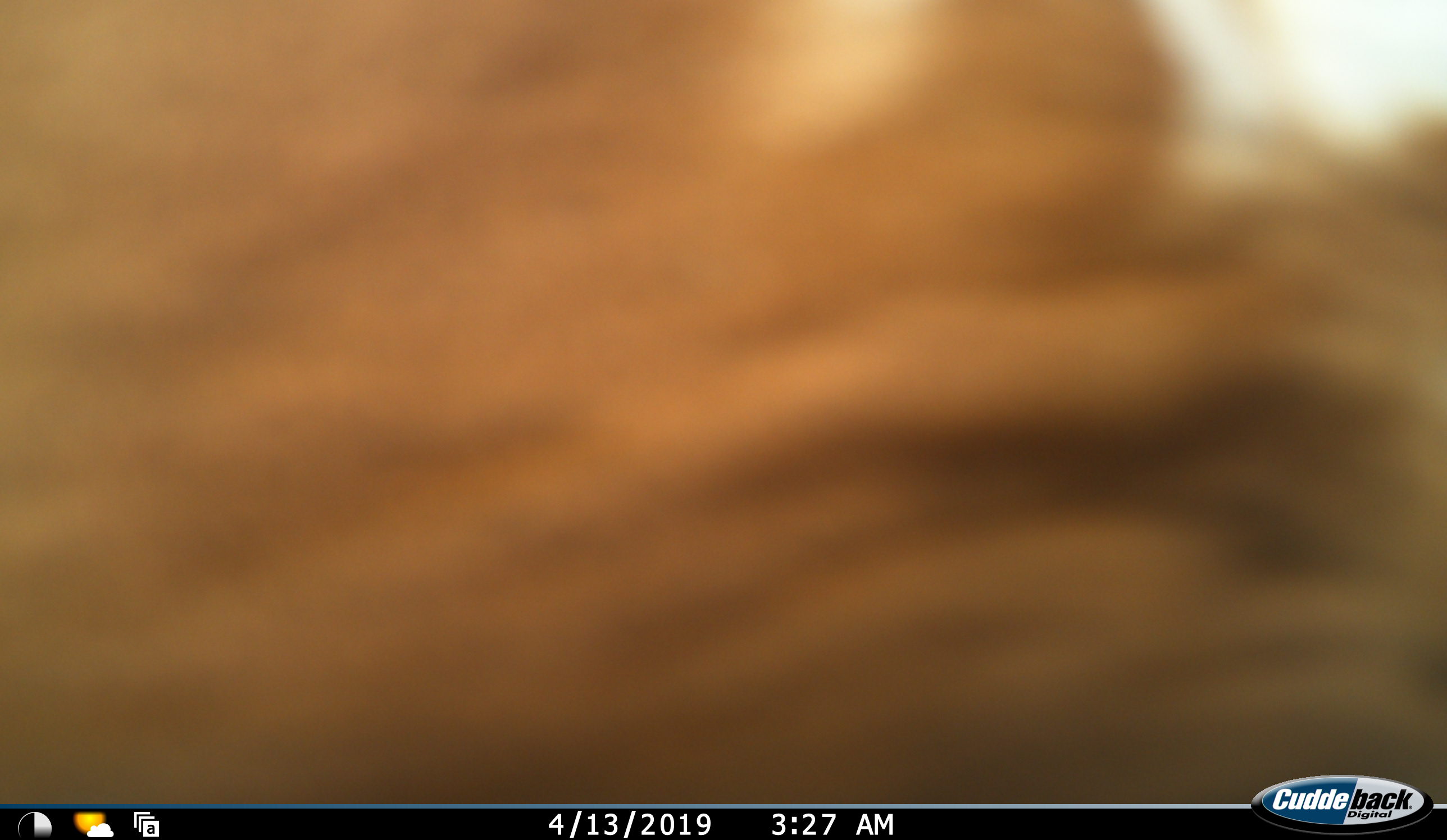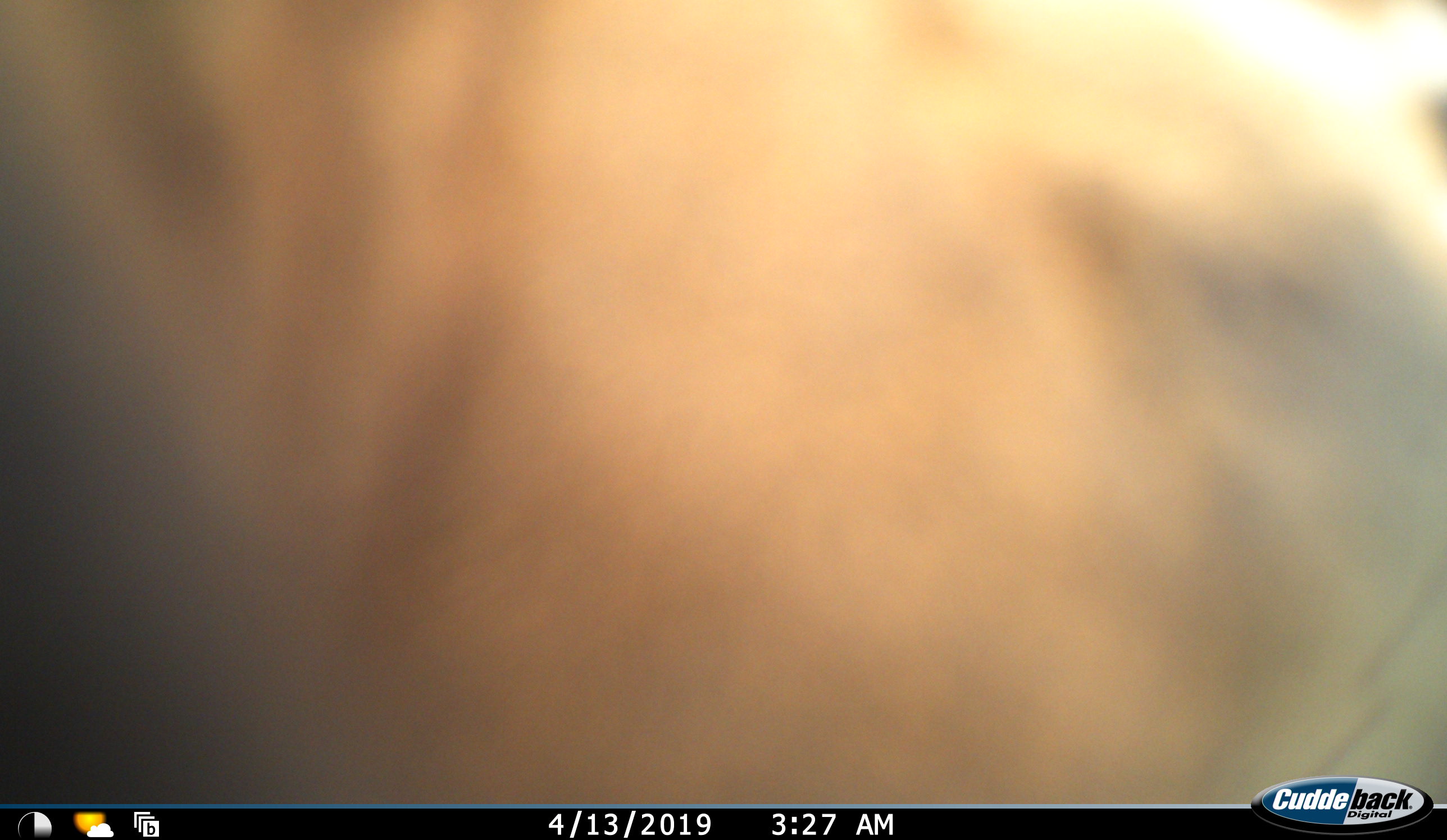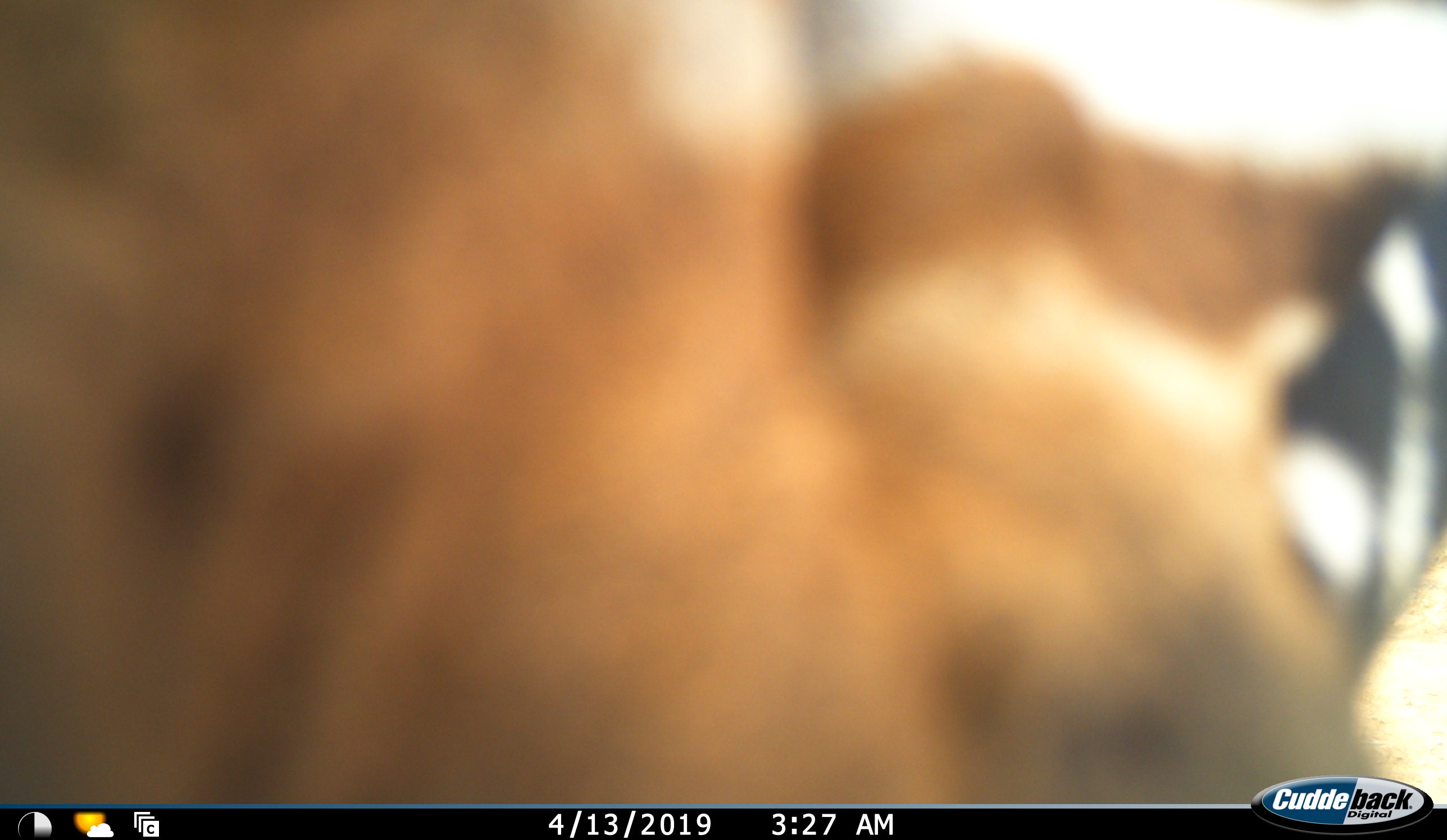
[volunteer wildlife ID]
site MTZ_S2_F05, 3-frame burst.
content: unidentified animal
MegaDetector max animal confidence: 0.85